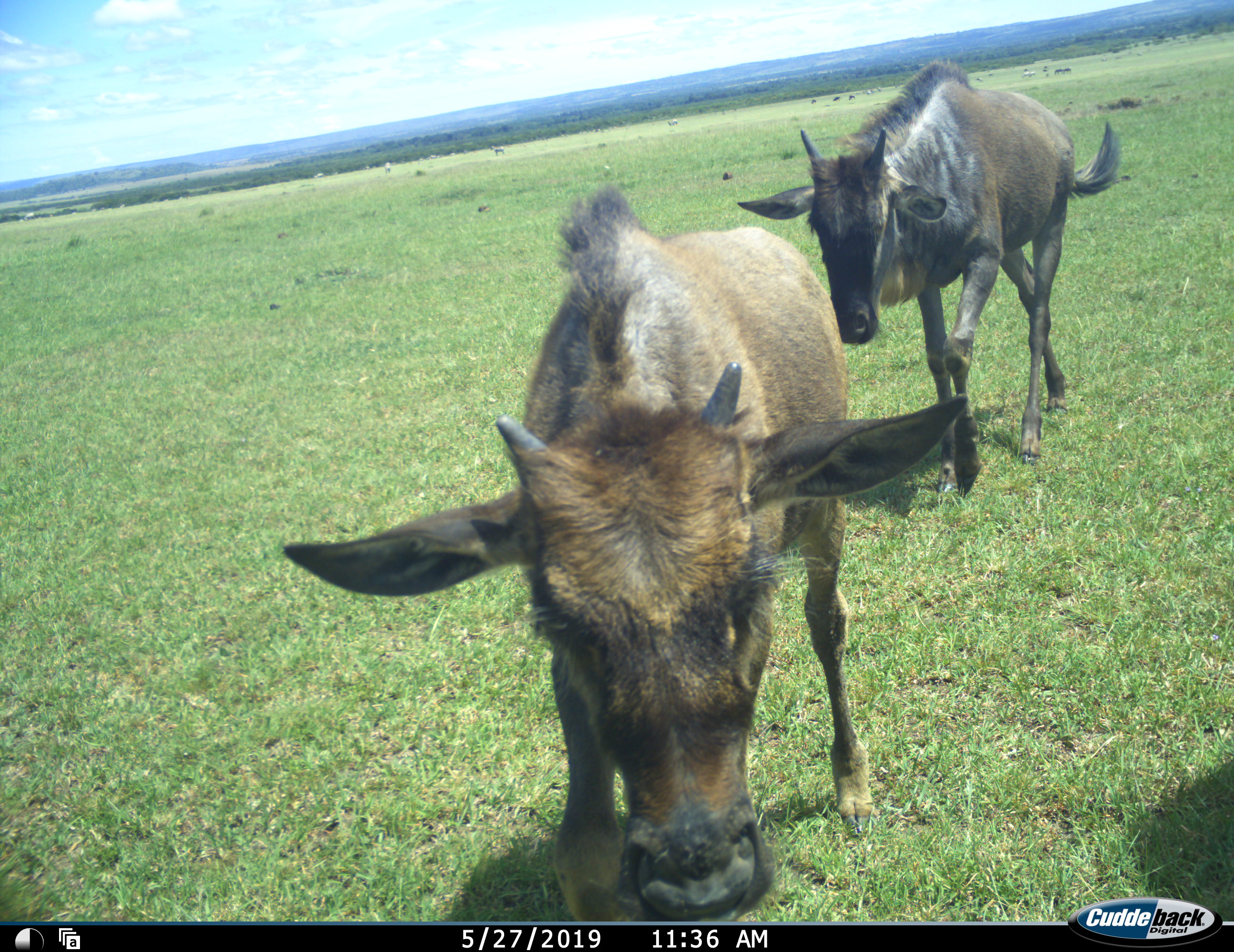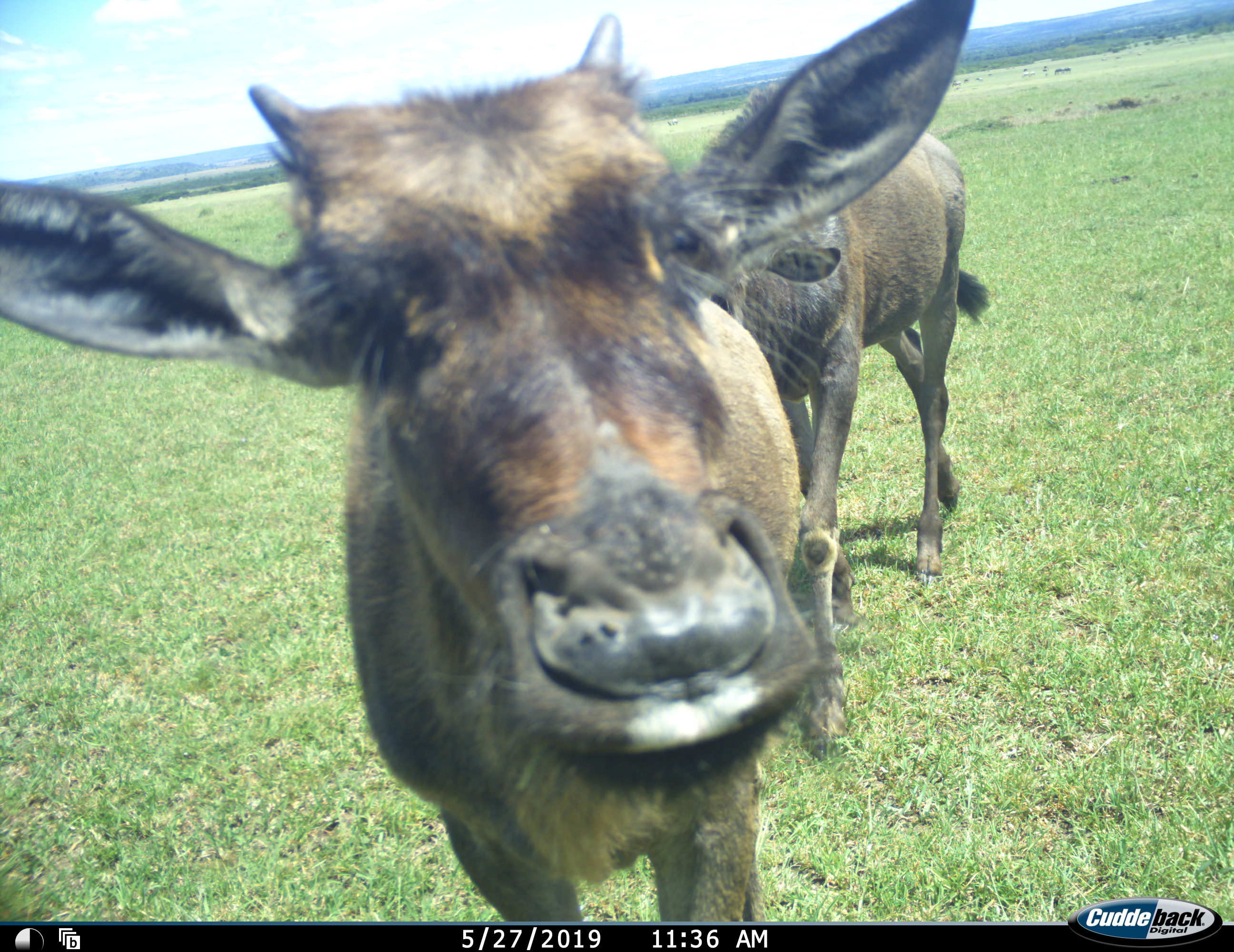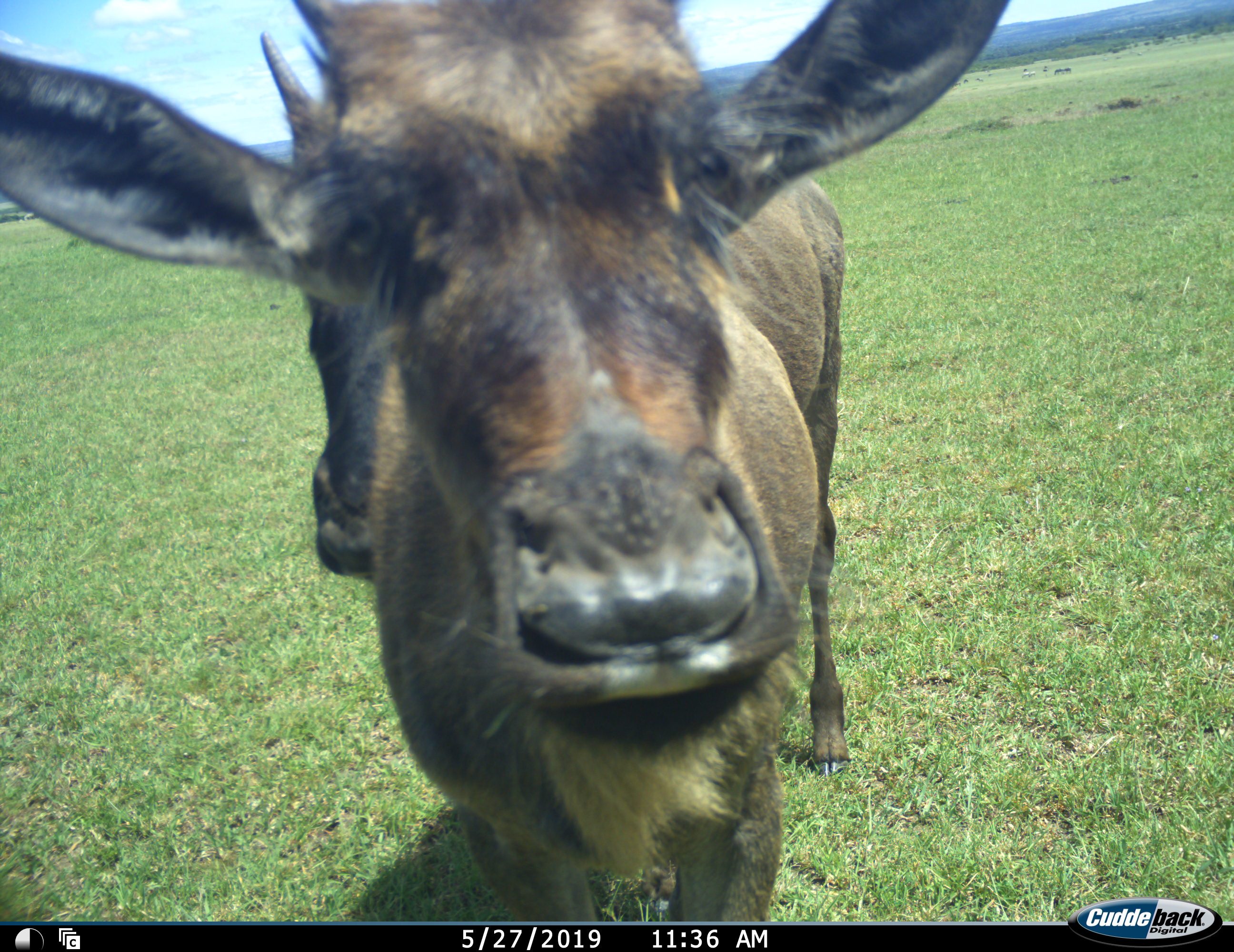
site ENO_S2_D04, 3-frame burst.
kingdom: Animalia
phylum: Chordata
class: Mammalia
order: Artiodactyla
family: Bovidae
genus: Connochaetes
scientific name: Connochaetes taurinus taurinus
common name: blue wildebeest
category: wildebeestblue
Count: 2.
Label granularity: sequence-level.